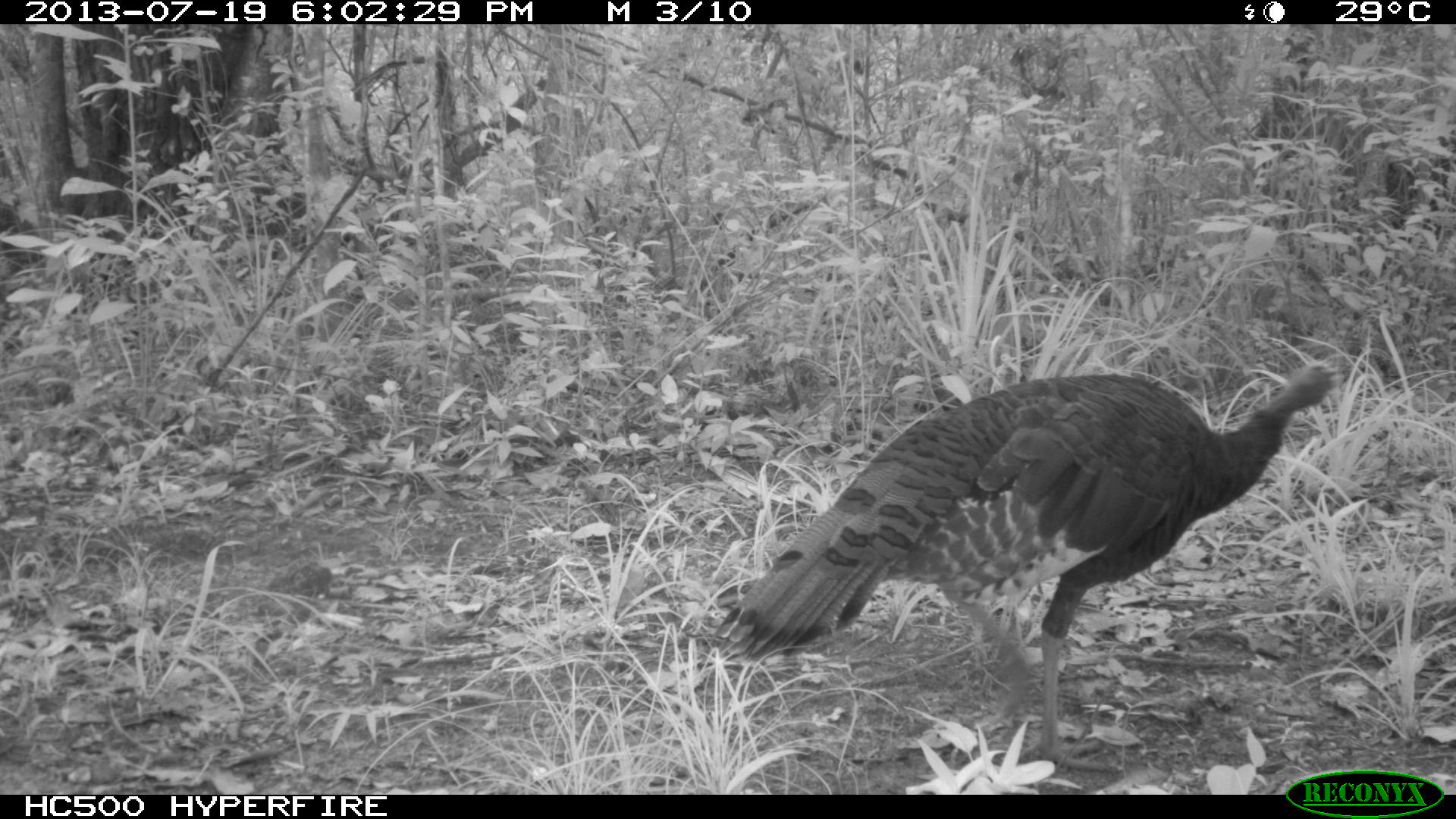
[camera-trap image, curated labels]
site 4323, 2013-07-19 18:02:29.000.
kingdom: Animalia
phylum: Chordata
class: Aves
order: Galliformes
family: Phasianidae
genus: Meleagris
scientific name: Meleagris ocellata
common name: ocellated turkey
Meleagris ocellata (ocellated turkey), count 1, sex female.